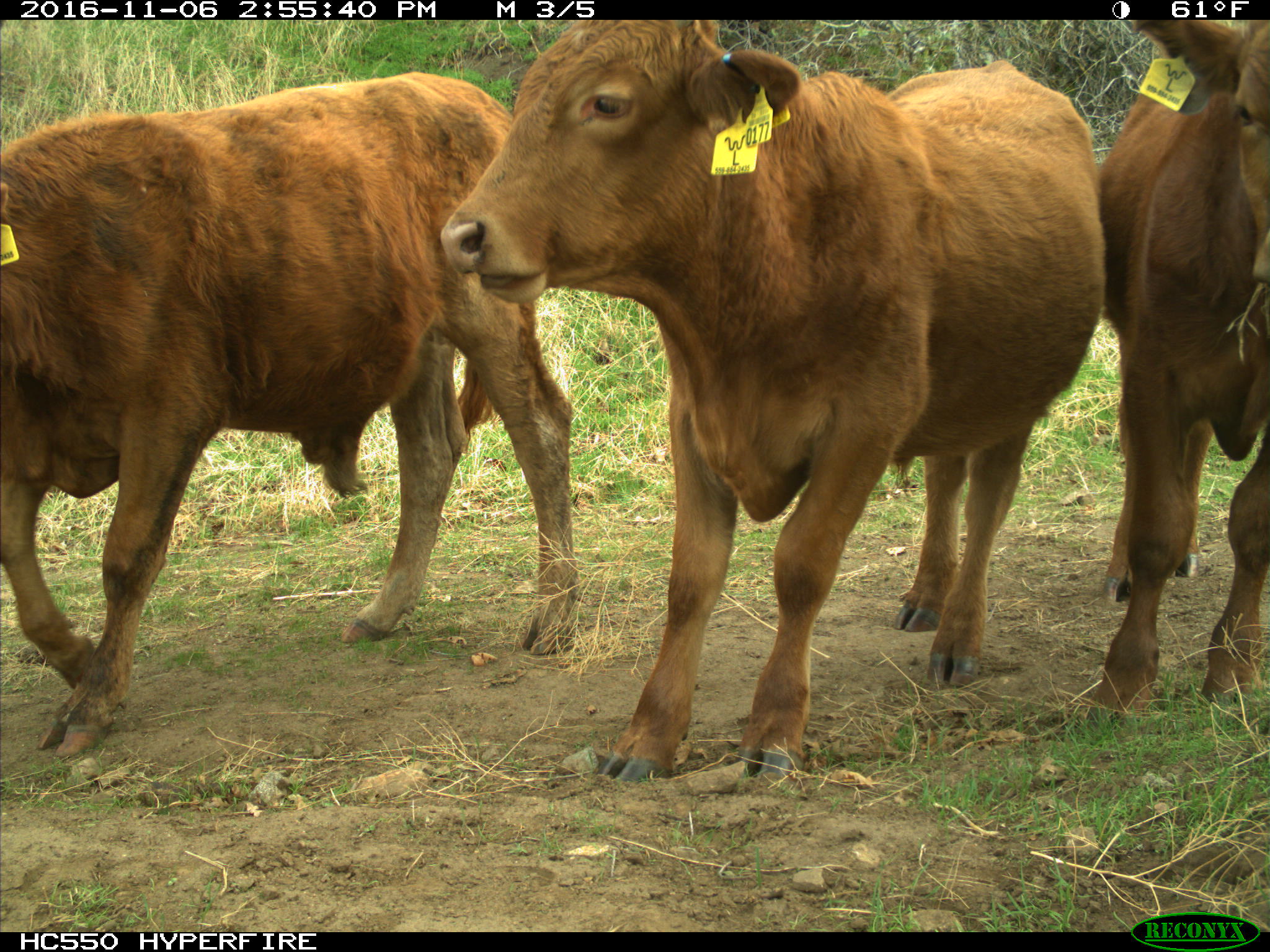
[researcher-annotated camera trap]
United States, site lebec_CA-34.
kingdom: Animalia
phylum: Chordata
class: Mammalia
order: Artiodactyla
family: Bovidae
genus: Bos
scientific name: Bos taurus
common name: domestic cow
Bos taurus (domestic cow).